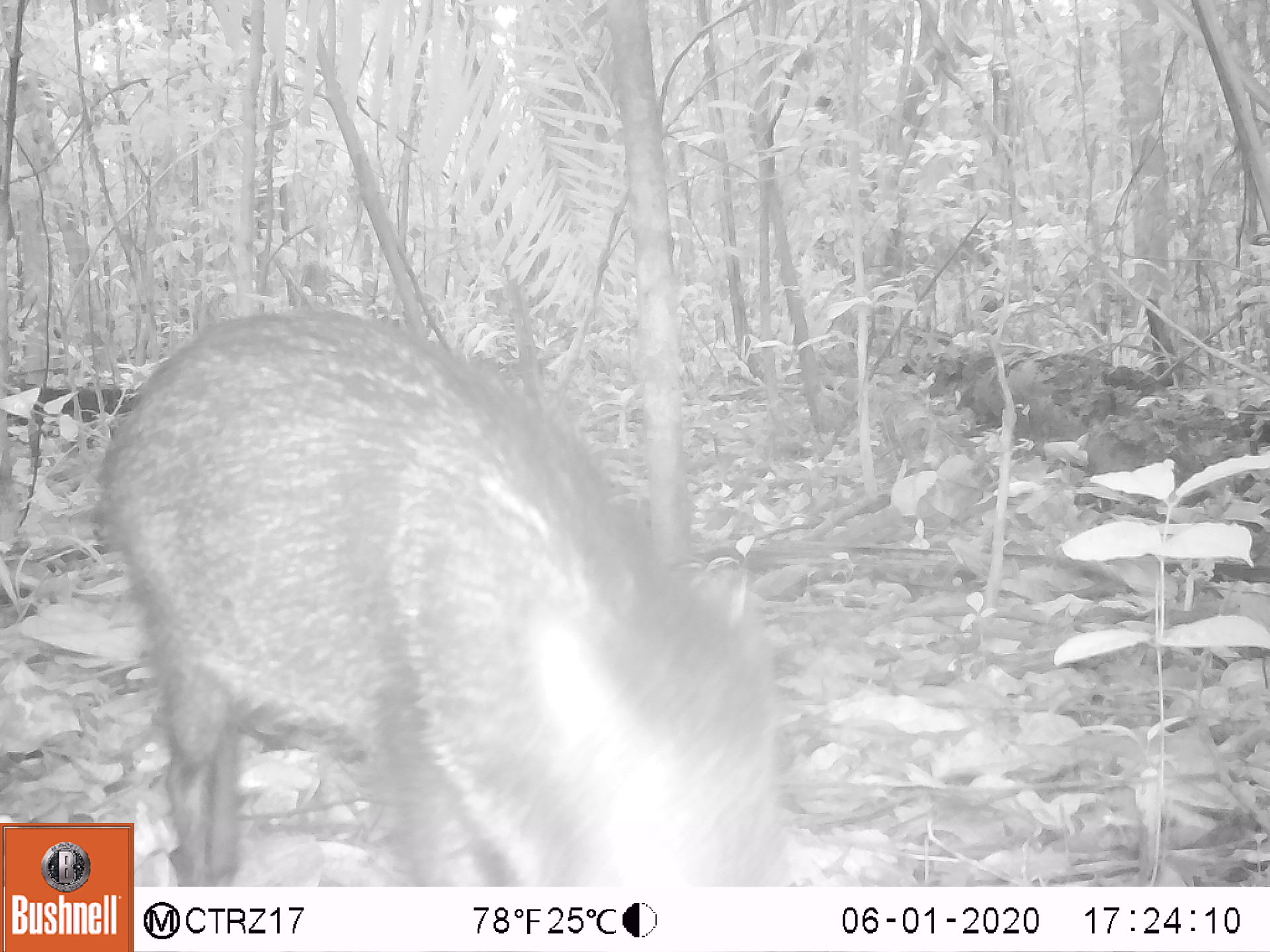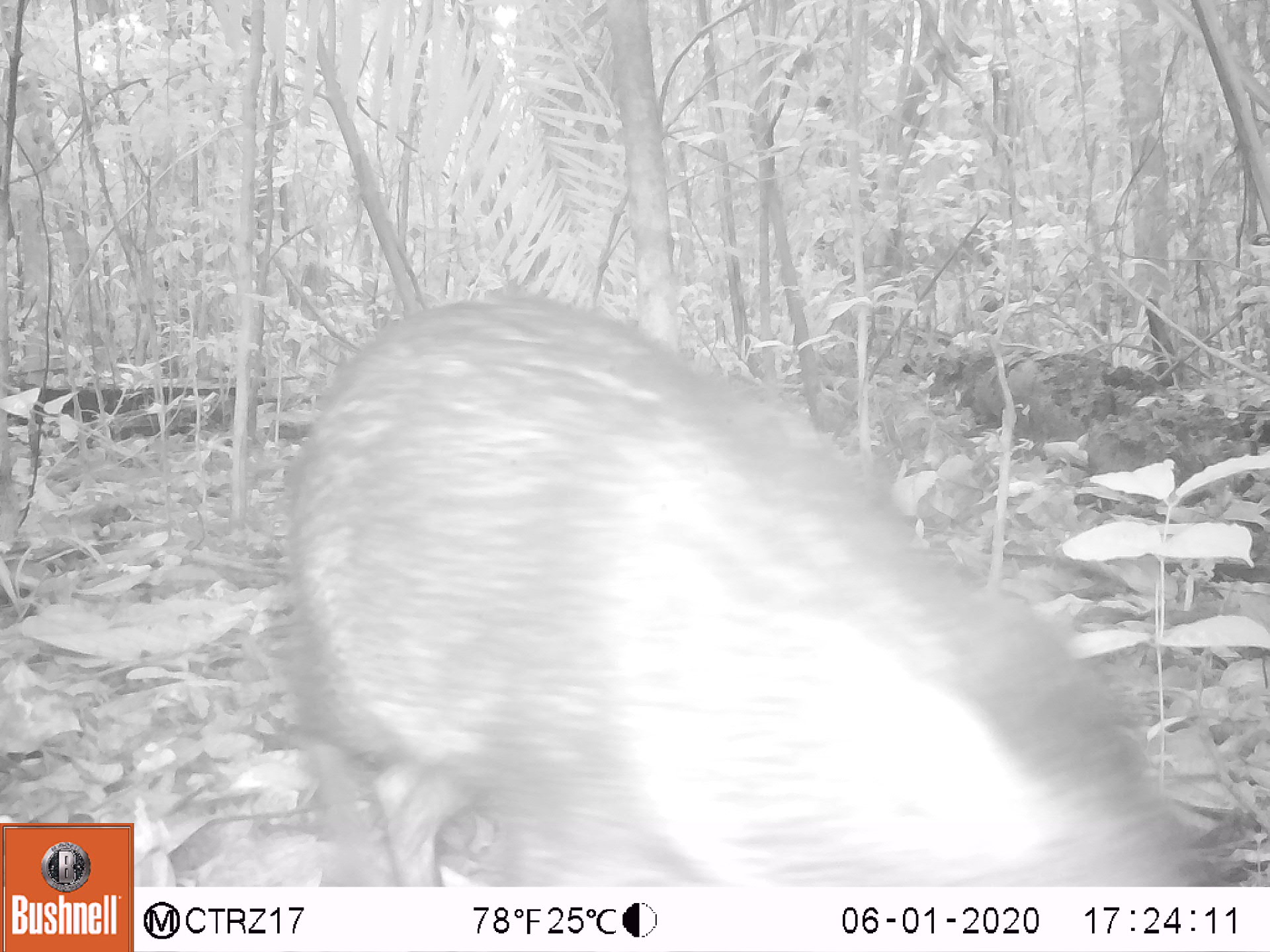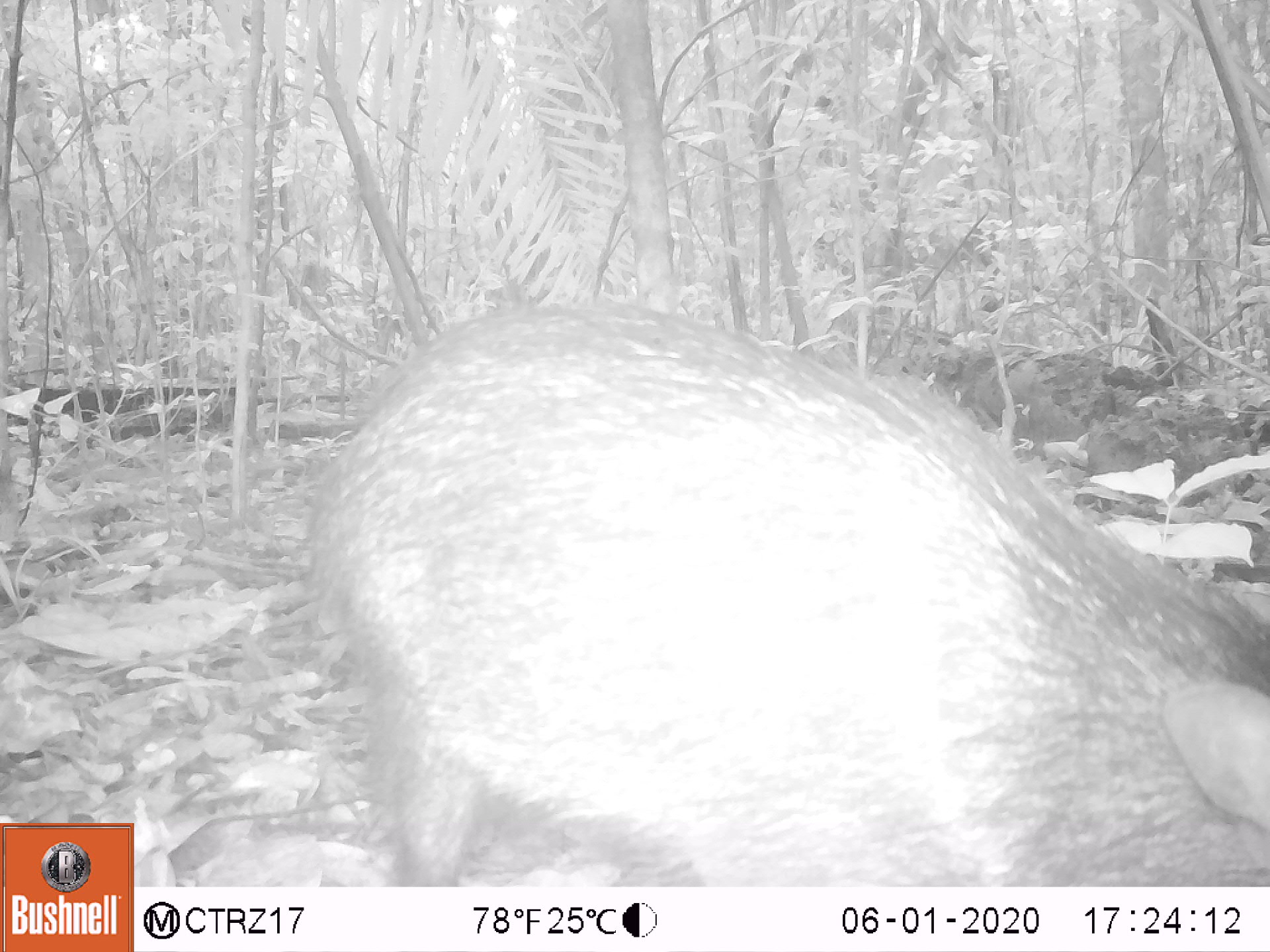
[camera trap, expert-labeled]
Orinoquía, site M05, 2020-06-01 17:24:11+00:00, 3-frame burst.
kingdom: Animalia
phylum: Chordata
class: Mammalia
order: Artiodactyla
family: Tayassuidae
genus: Pecari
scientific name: Pecari tajacu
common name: collared peccary